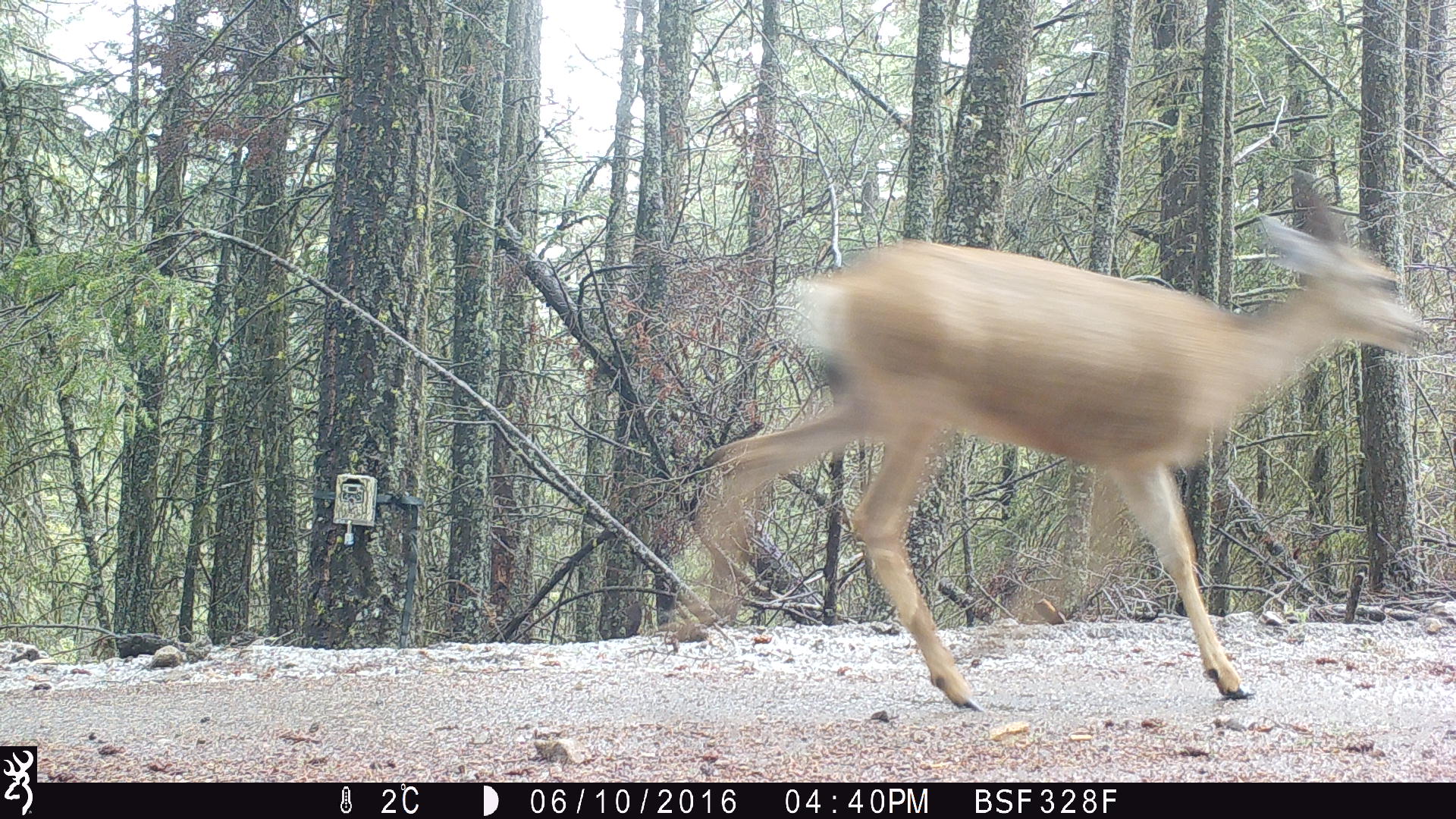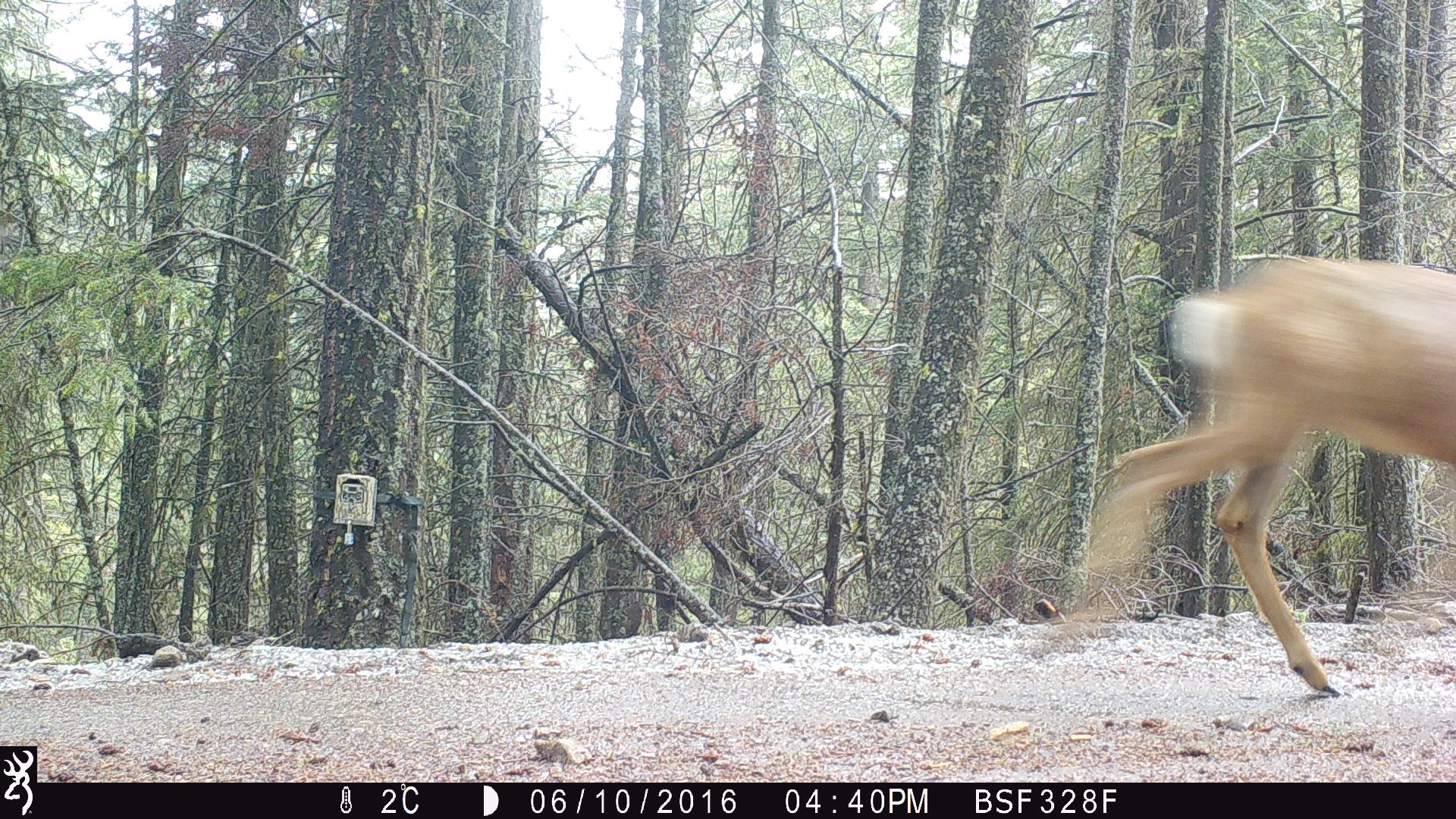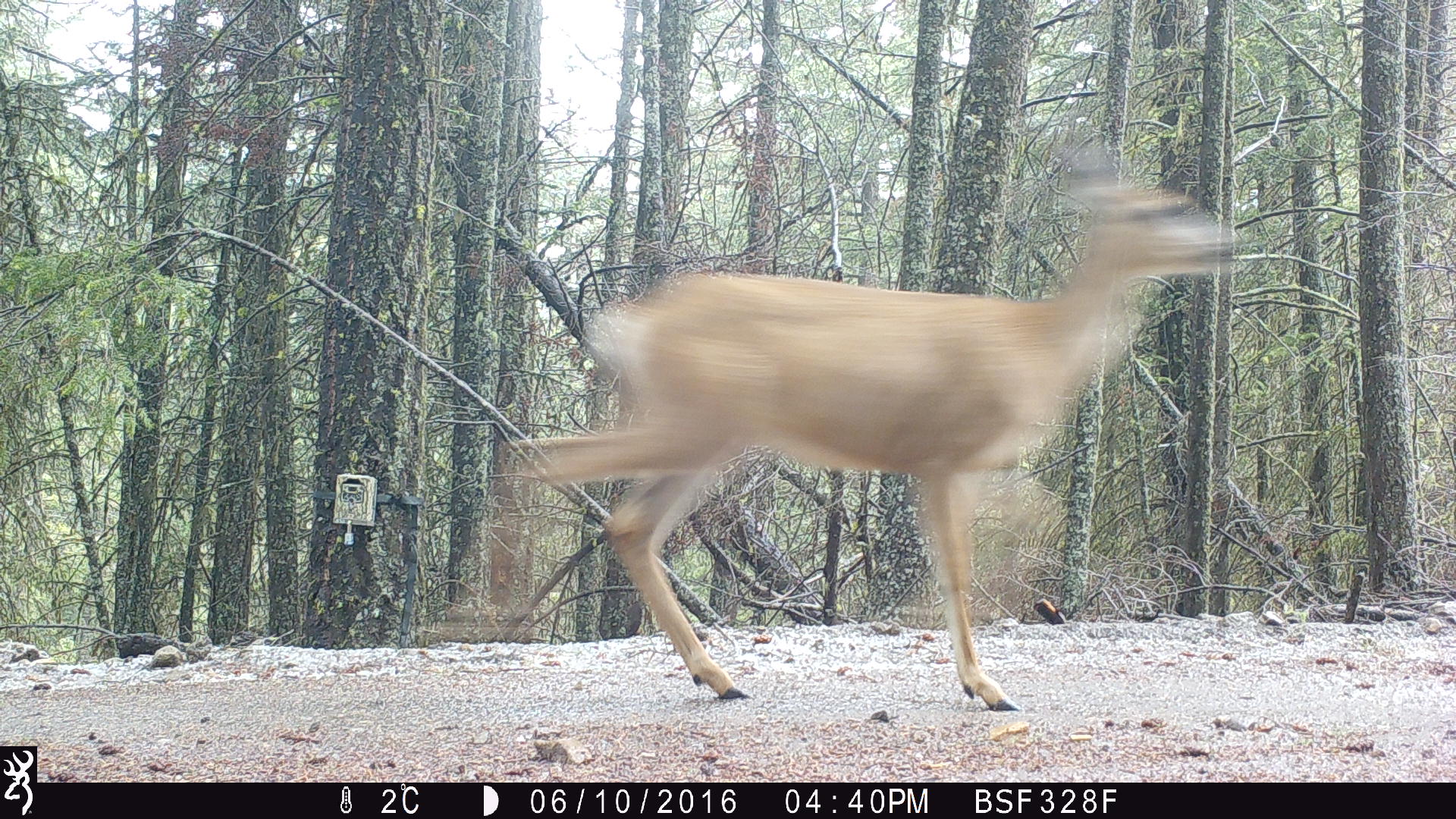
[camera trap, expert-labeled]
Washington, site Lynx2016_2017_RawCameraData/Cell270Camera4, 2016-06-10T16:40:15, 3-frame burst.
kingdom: Animalia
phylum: Chordata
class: Mammalia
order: Artiodactyla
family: Cervidae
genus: Odocoileus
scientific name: Odocoileus hemionus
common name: mule deer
Odocoileus hemionus (mule deer). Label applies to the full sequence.